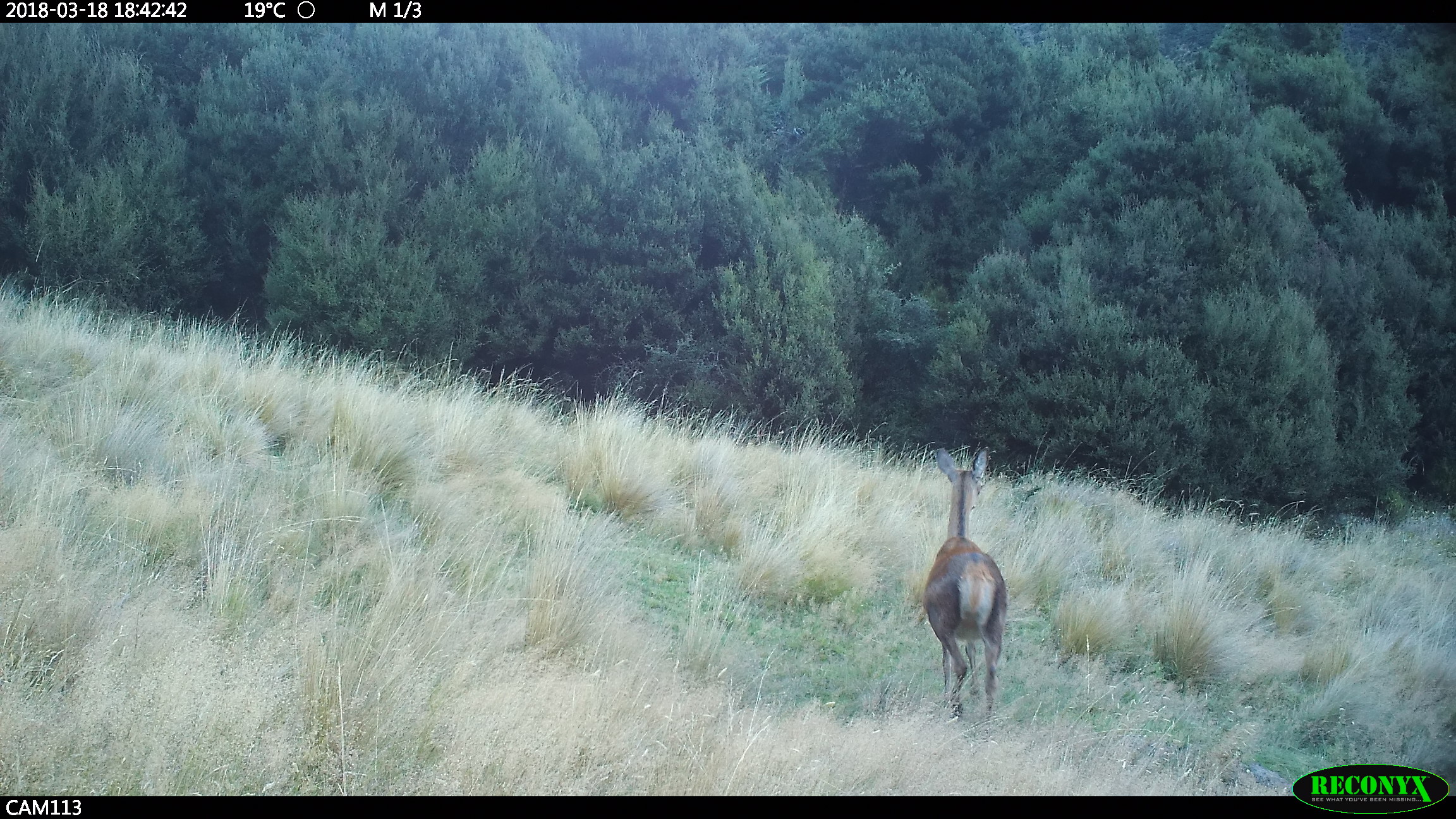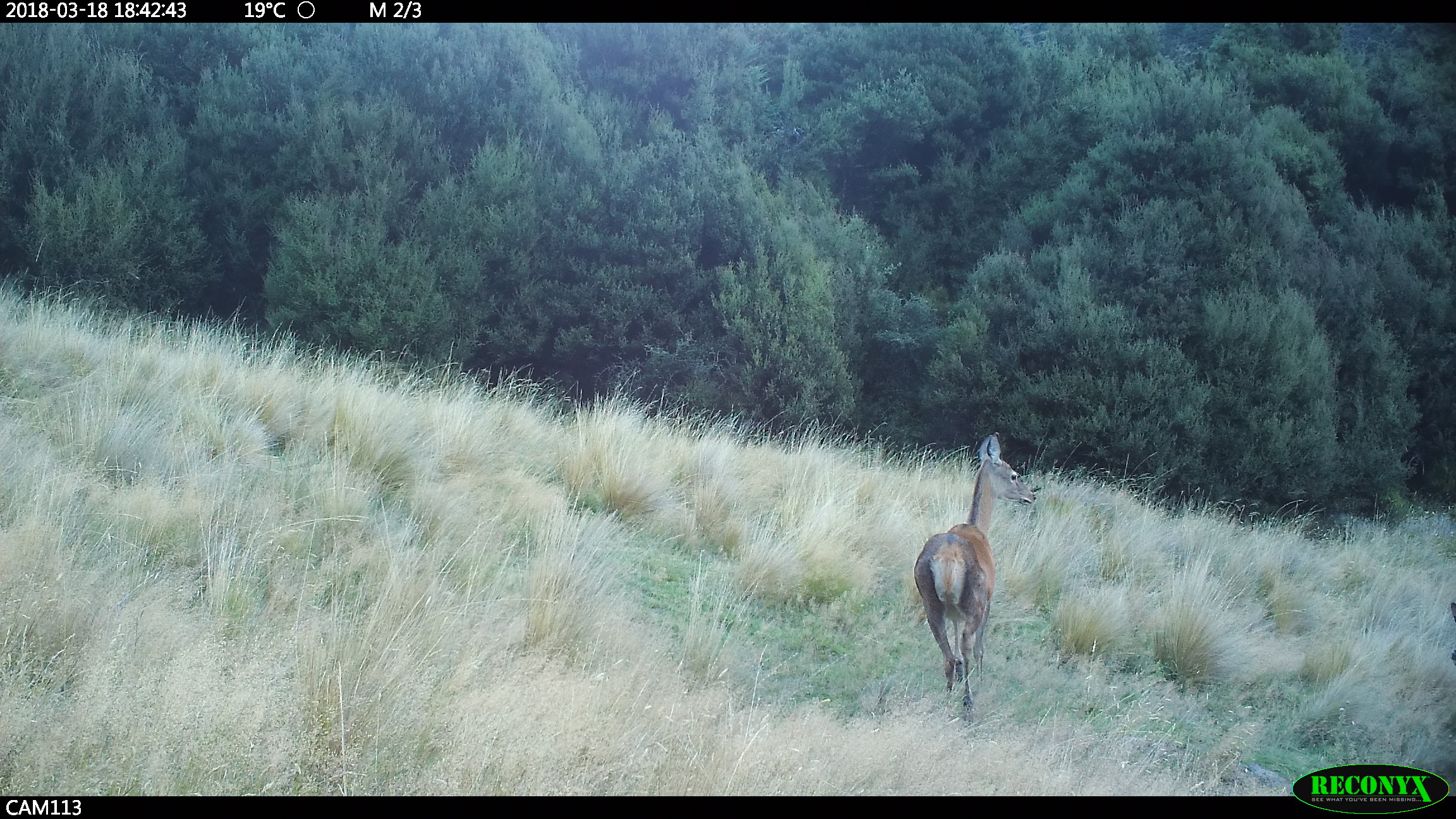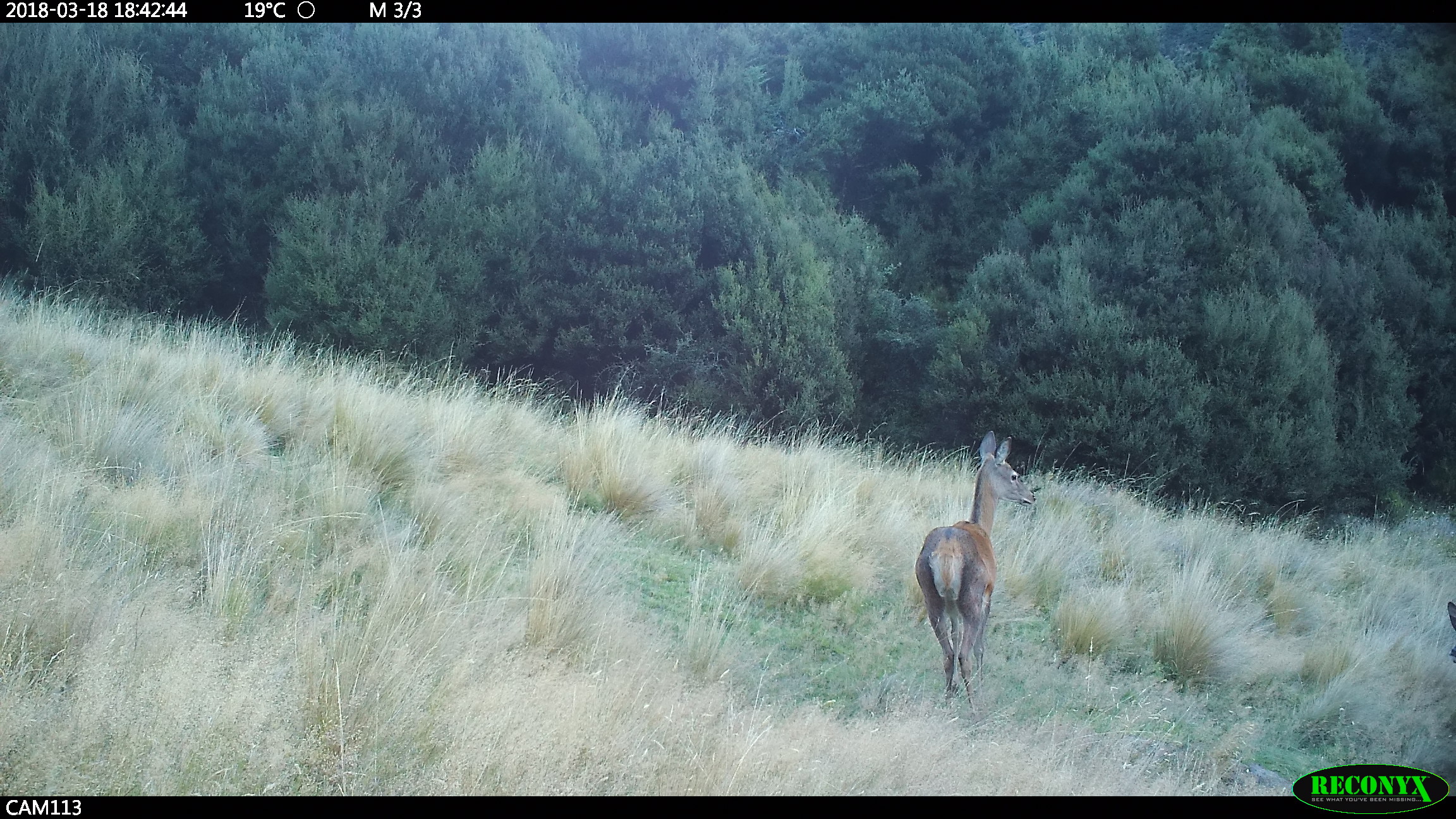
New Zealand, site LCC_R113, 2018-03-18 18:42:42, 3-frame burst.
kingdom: Animalia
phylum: Chordata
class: Mammalia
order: Artiodactyla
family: Cervidae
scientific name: Cervidae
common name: deer